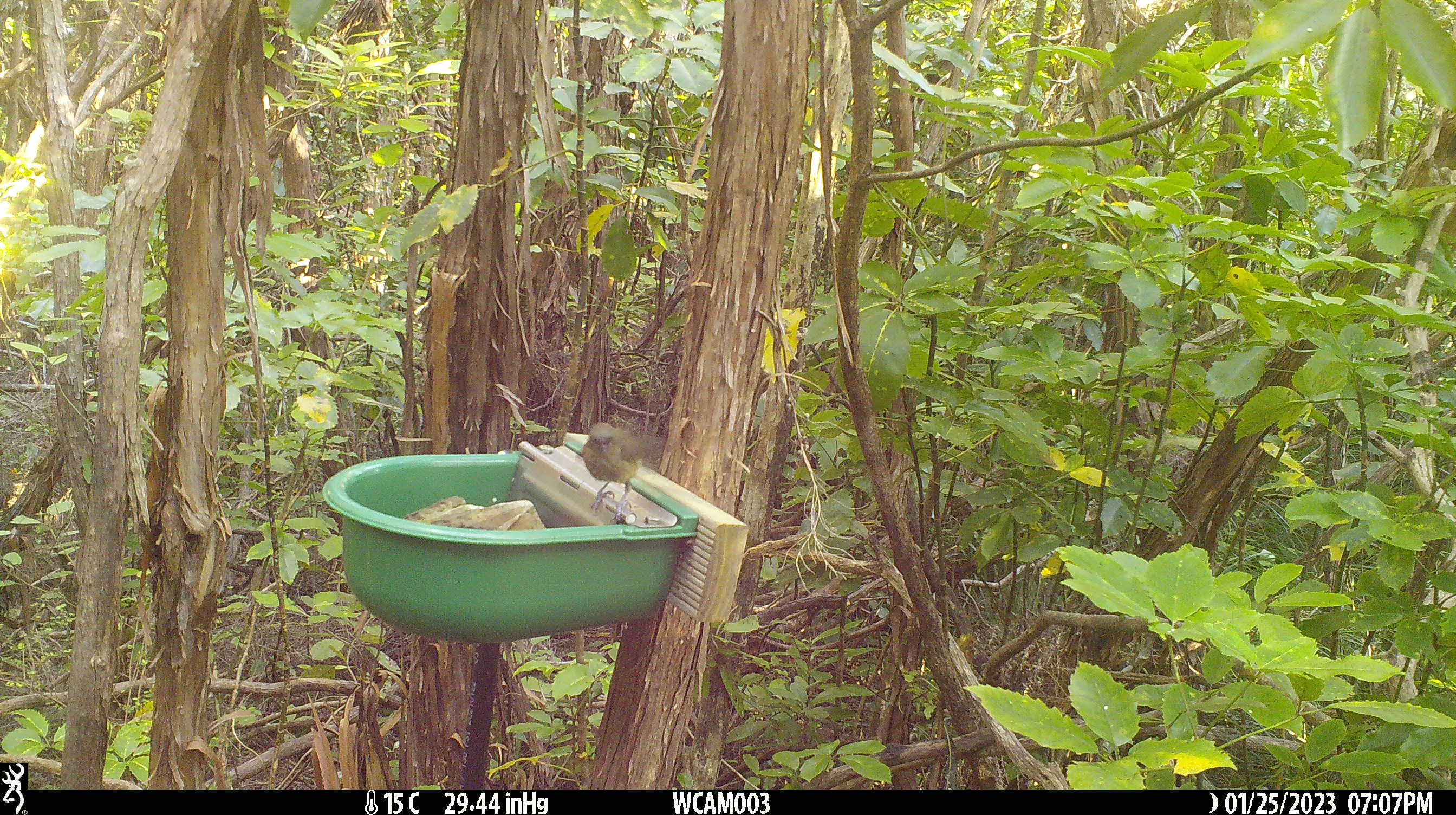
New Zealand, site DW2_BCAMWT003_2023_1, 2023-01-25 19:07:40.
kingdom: Animalia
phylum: Chordata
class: Aves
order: Passeriformes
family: Meliphagidae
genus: Anthornis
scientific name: Anthornis melanura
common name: new zealand bellbird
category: bellbird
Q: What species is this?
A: Bellbird (new zealand bellbird) (Anthornis melanura).